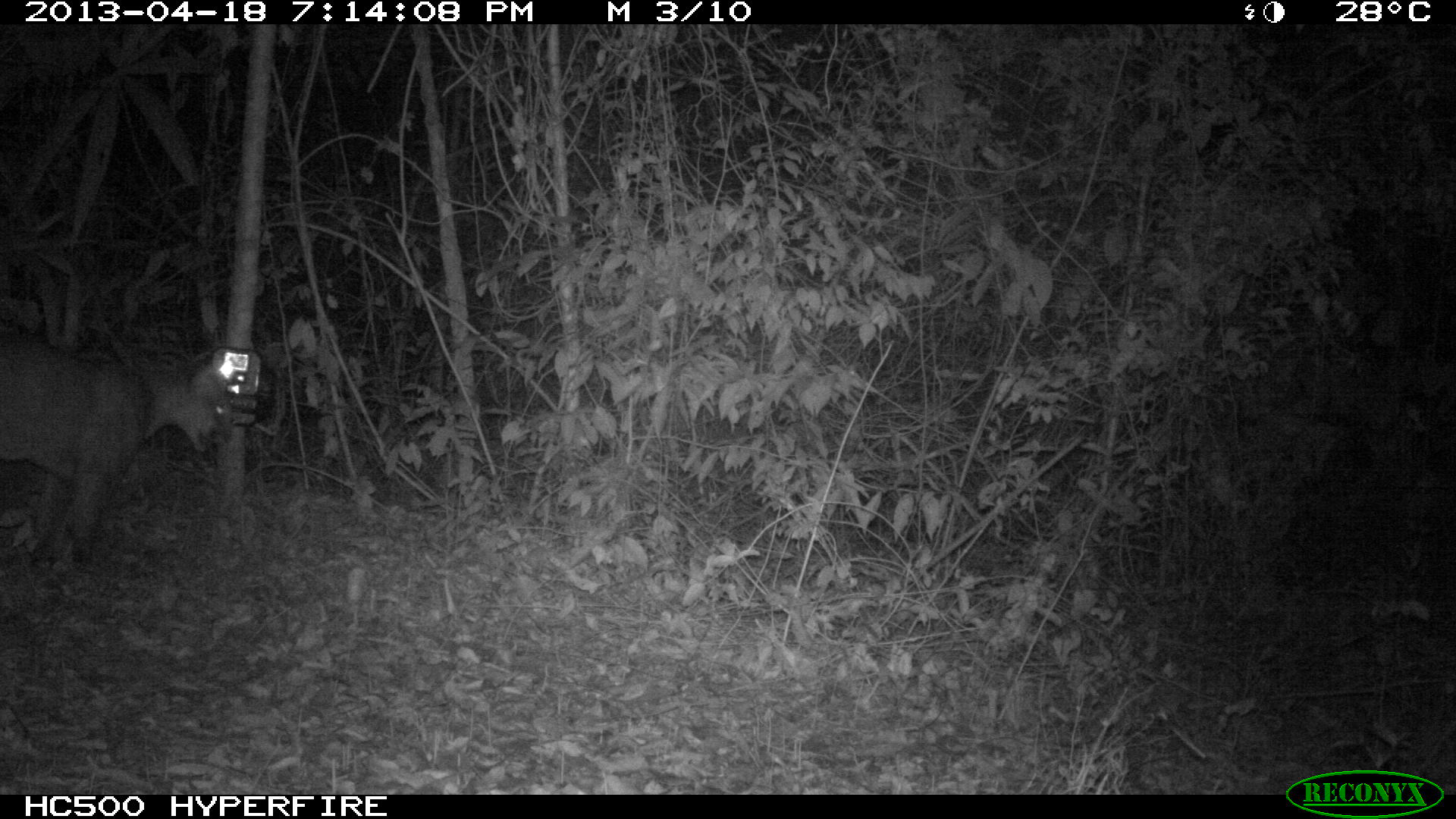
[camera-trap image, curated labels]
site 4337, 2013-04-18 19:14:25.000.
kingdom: Animalia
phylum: Chordata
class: Mammalia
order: Carnivora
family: Felidae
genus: Puma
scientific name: Puma concolor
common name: mountain lion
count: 1